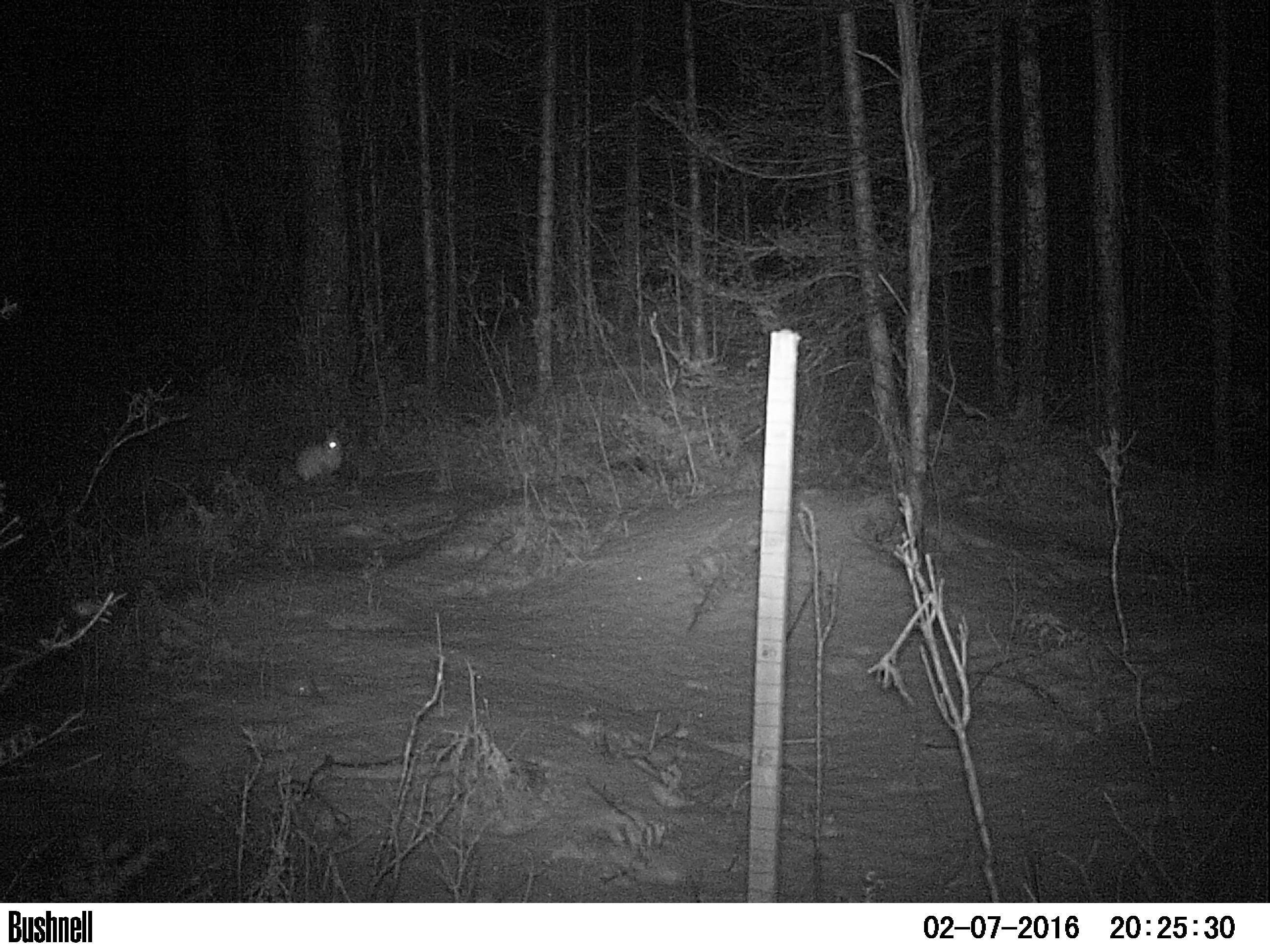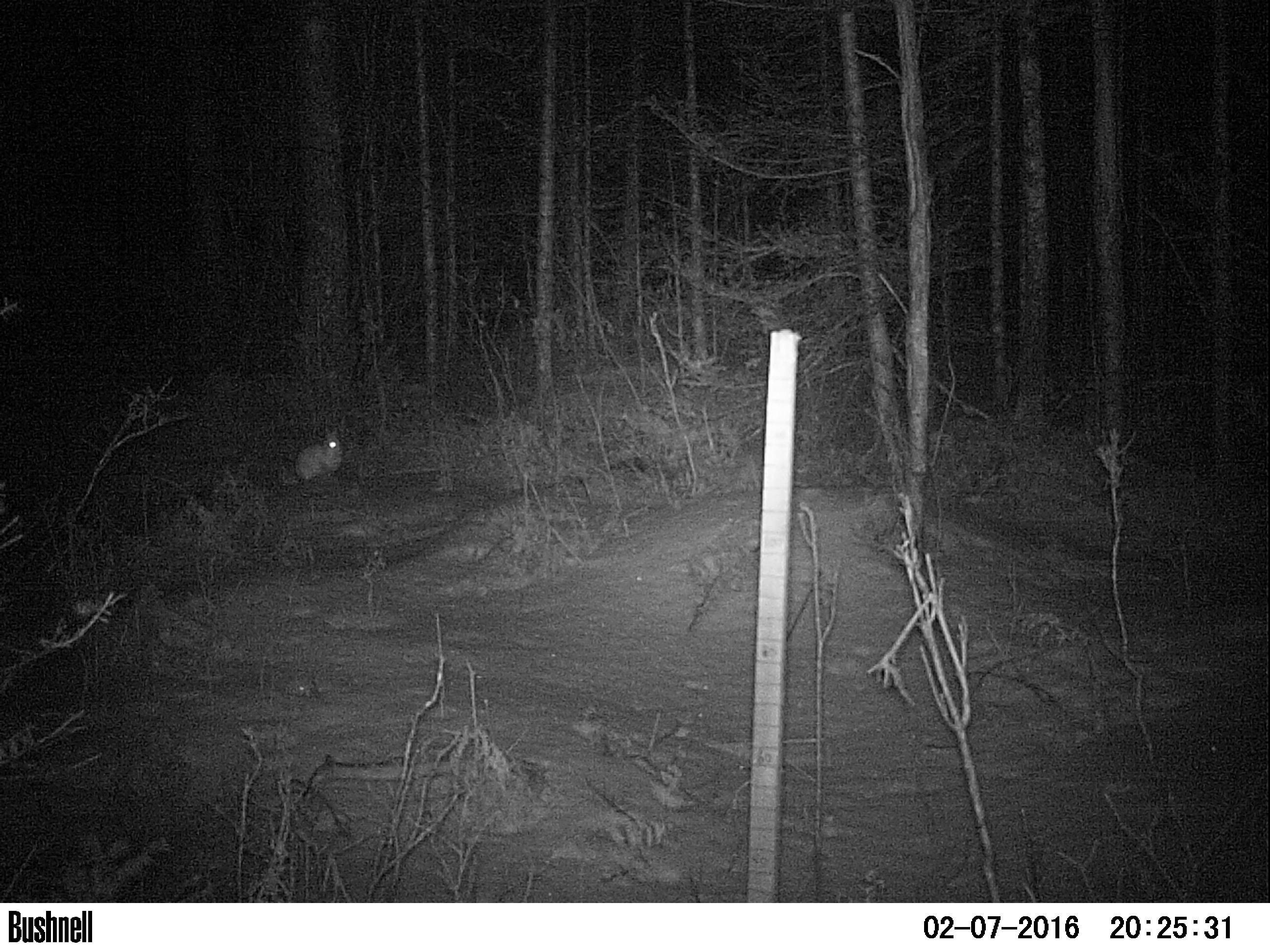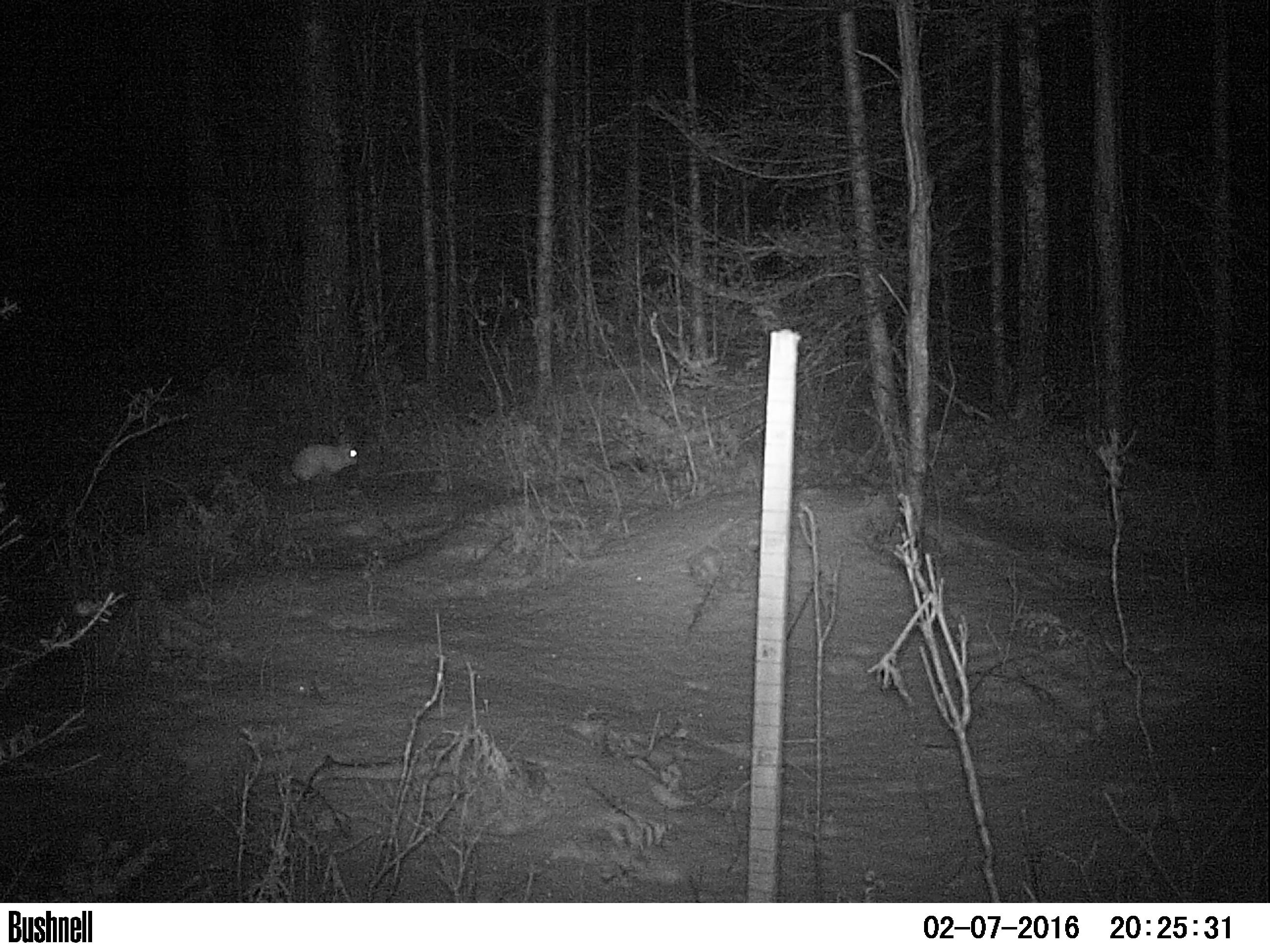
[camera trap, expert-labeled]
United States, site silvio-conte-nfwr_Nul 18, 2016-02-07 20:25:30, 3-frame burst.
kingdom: Animalia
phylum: Chordata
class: Mammalia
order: Lagomorpha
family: Leporidae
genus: Lepus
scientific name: Lepus americanus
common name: snowshoe hare